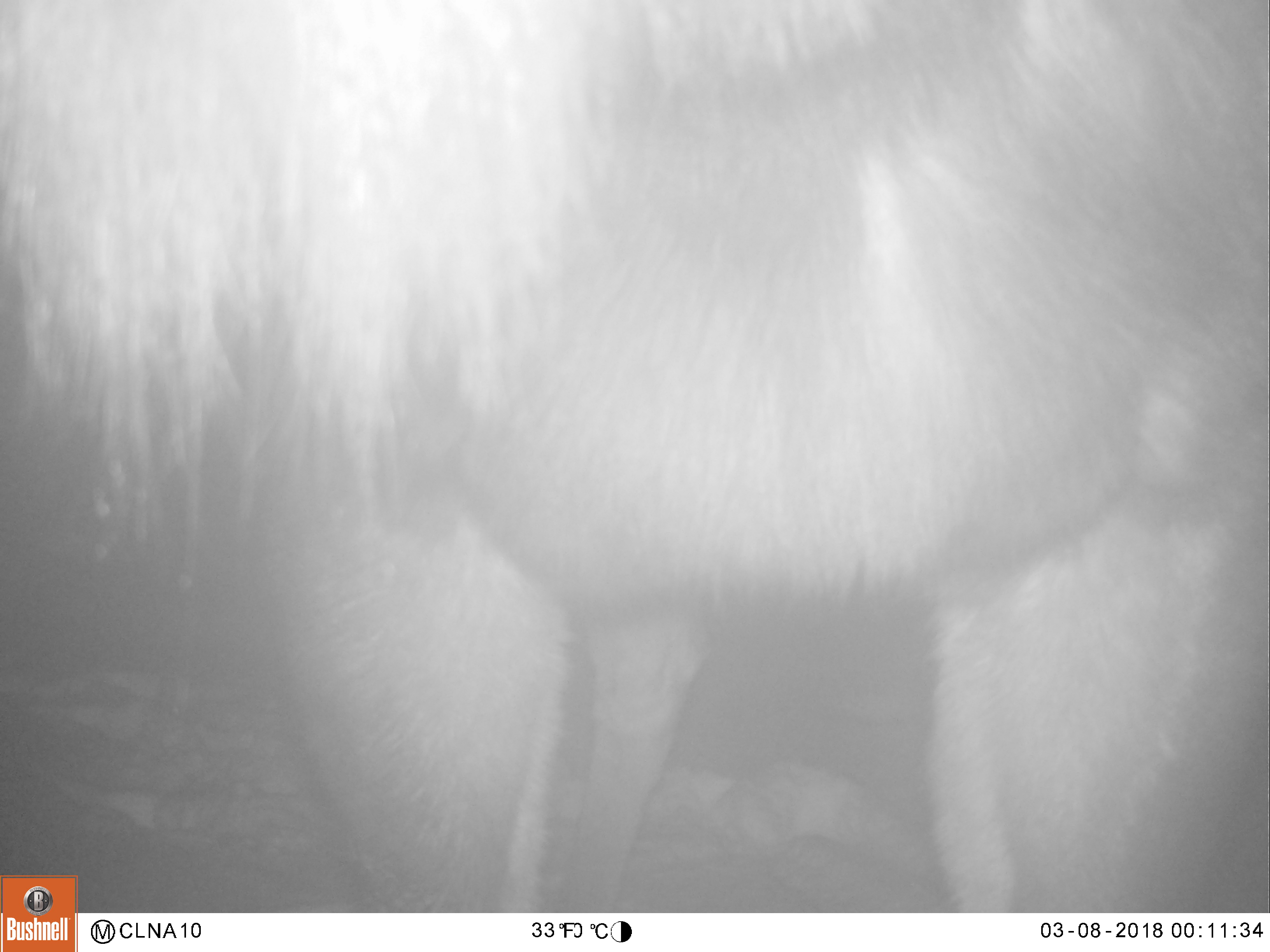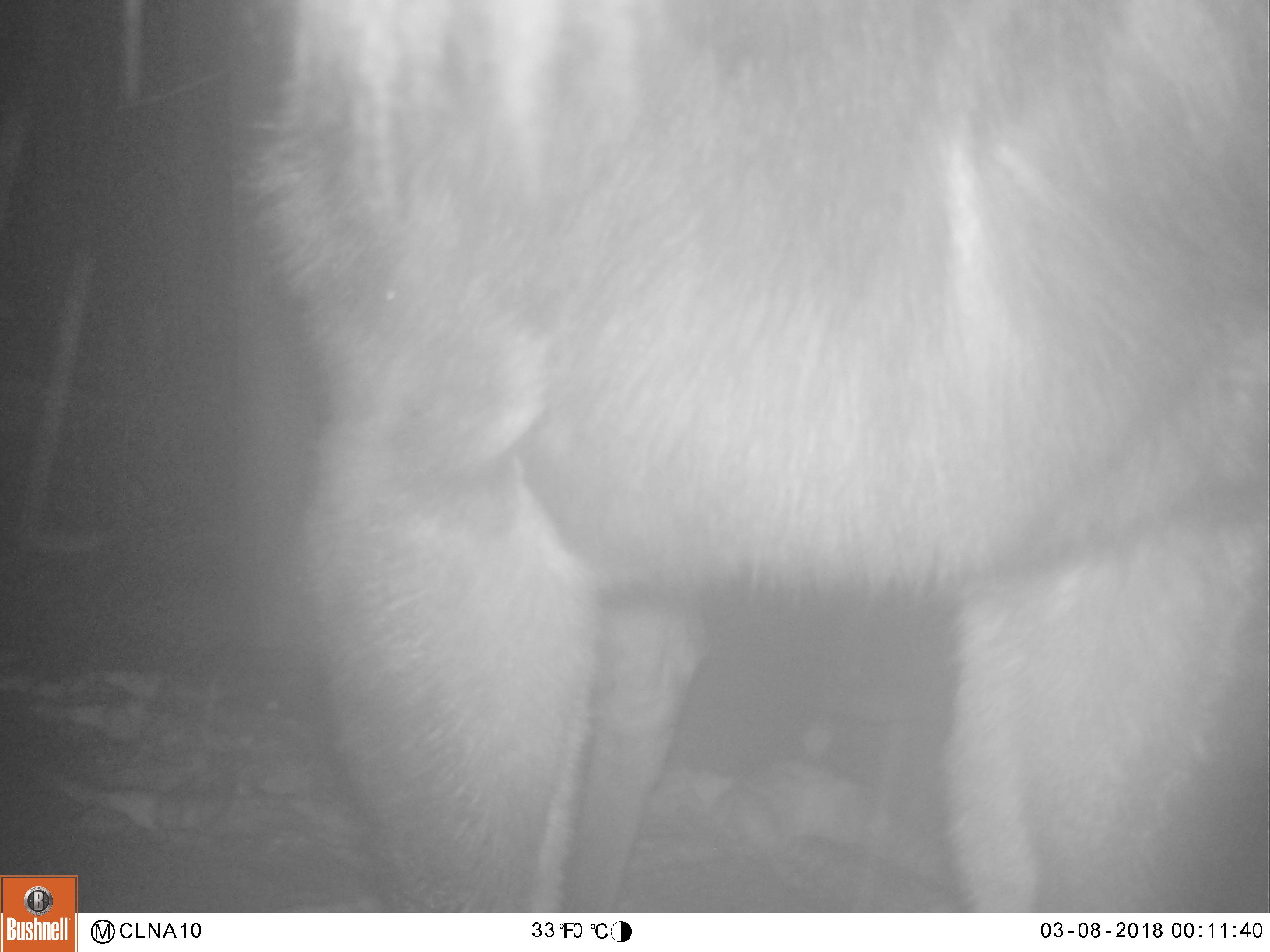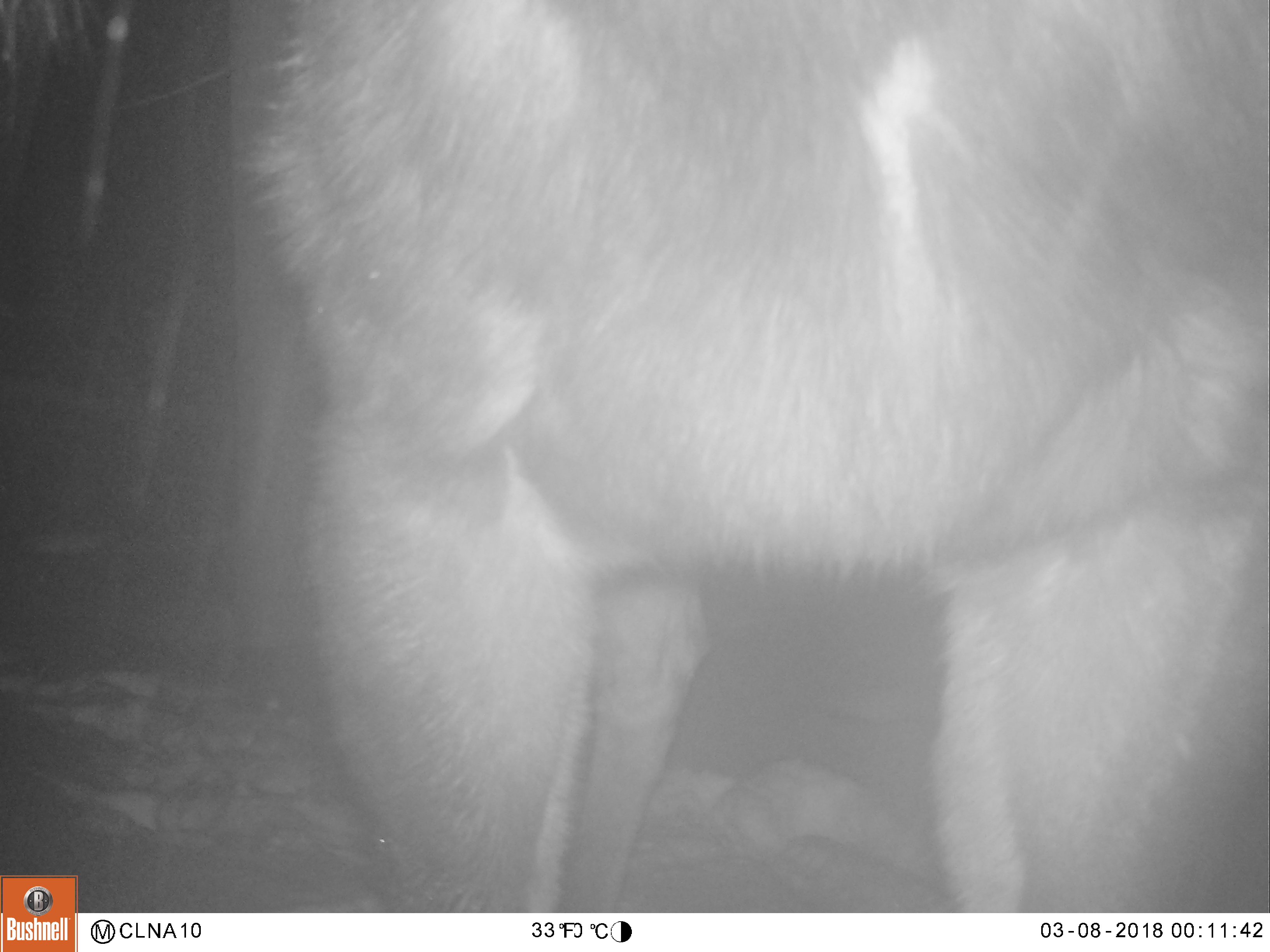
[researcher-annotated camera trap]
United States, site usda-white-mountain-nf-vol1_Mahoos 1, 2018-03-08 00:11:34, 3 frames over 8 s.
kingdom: Animalia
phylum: Chordata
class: Mammalia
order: Artiodactyla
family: Cervidae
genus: Alces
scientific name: Alces alces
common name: moose